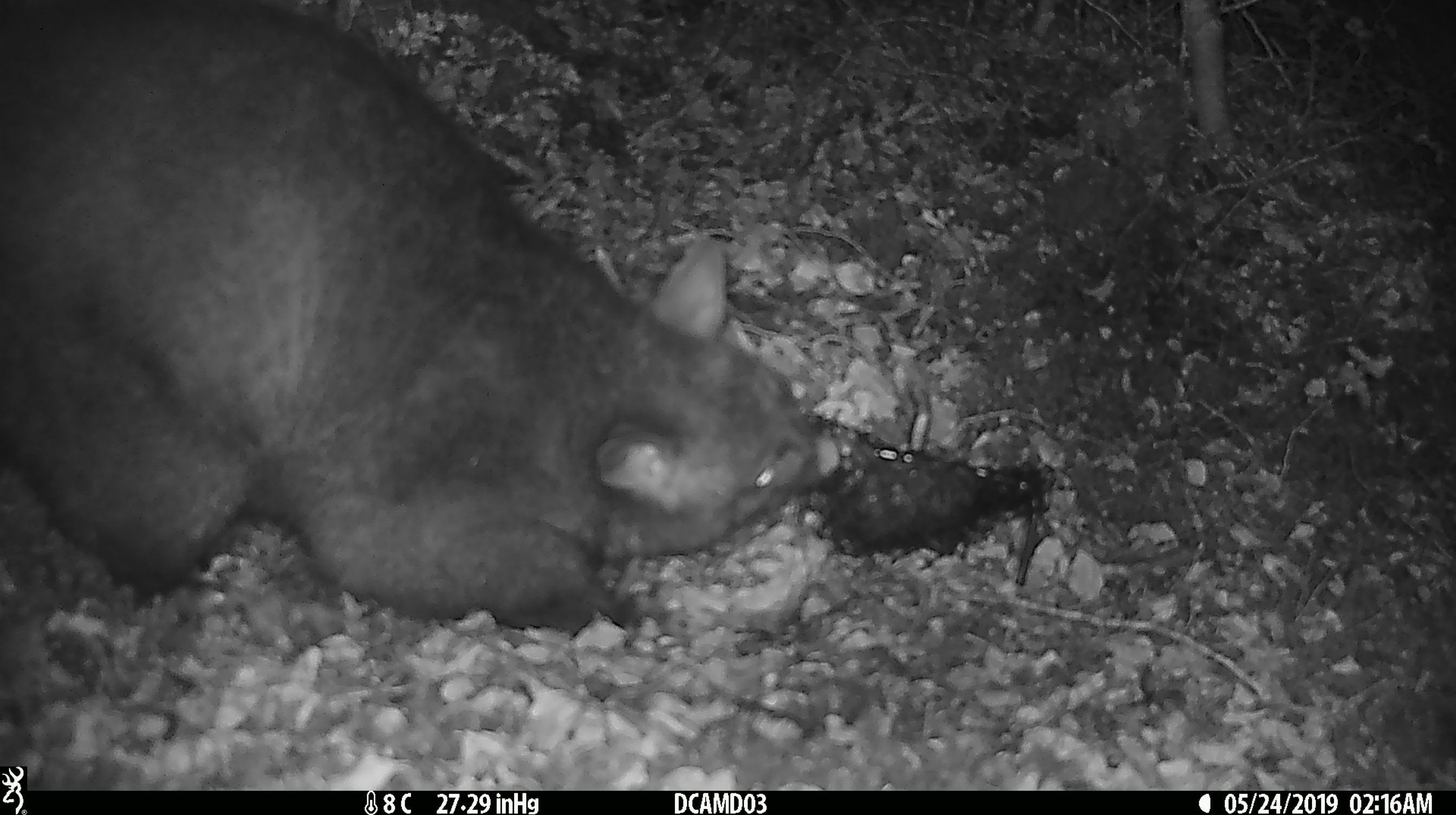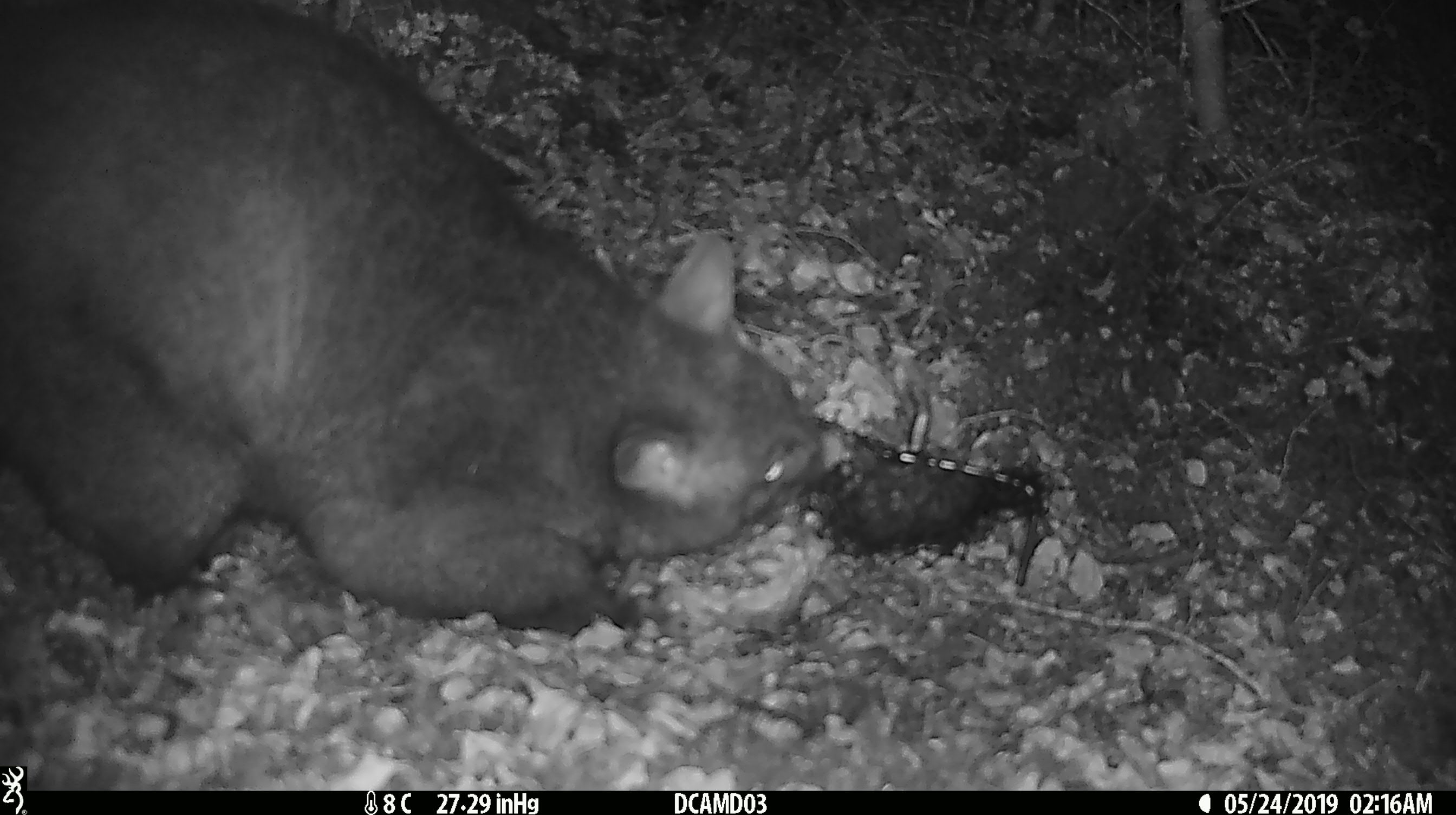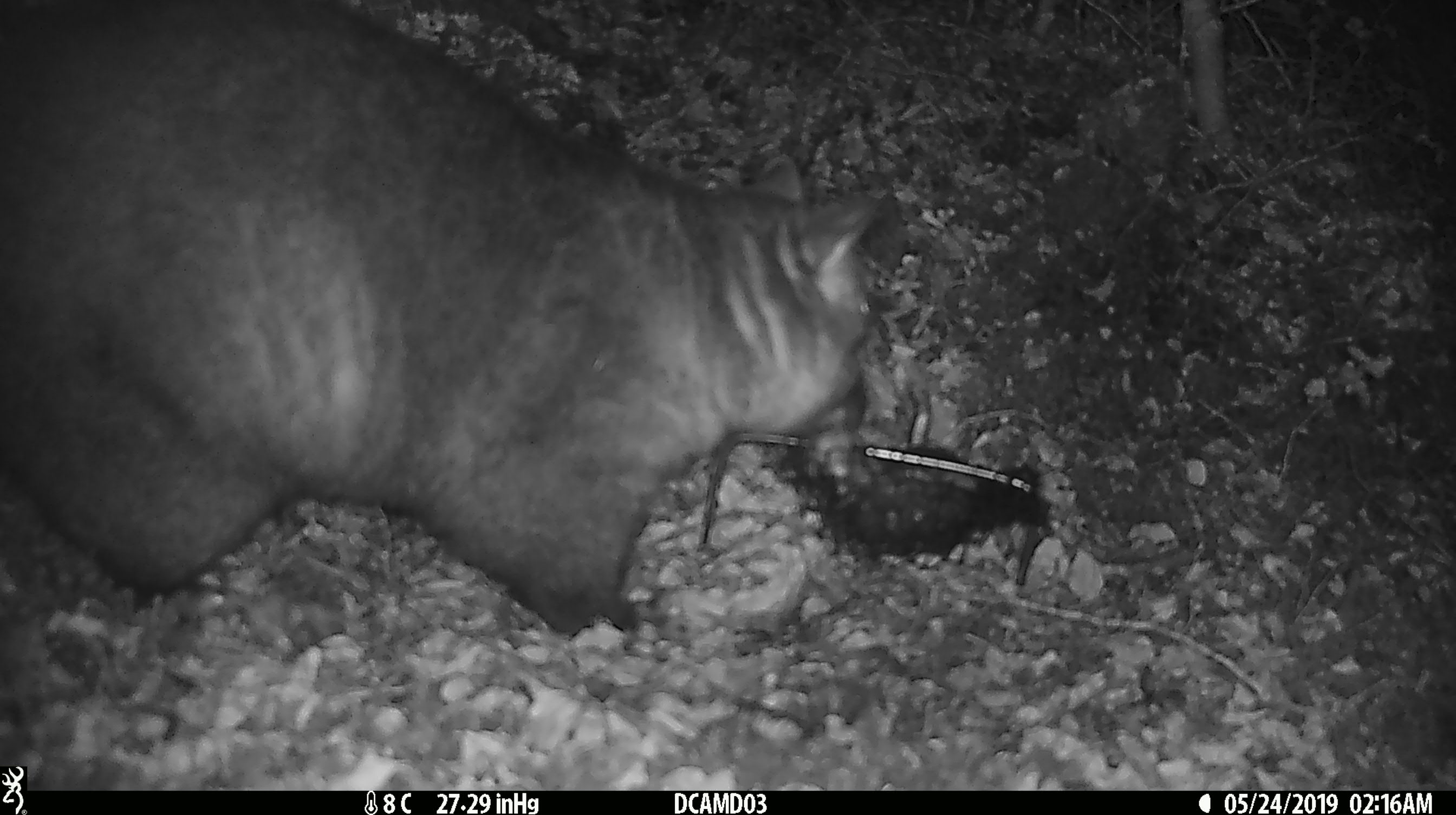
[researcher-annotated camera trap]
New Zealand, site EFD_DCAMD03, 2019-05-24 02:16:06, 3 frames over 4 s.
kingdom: Animalia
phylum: Chordata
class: Mammalia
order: Diprotodontia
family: Phalangeridae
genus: Trichosurus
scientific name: Trichosurus vulpecula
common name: common brushtail possum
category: possum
Possum (common brushtail possum) (Trichosurus vulpecula).